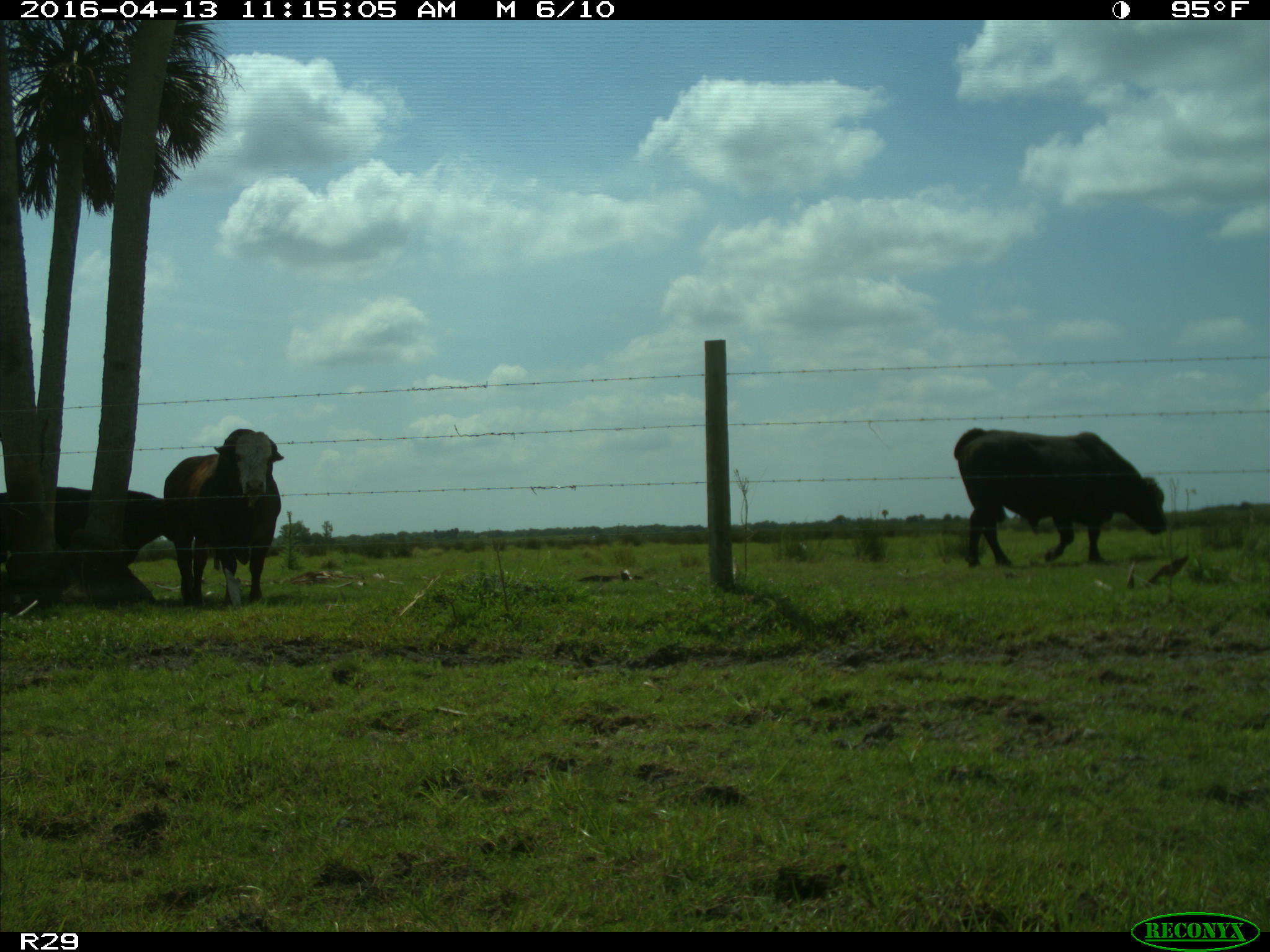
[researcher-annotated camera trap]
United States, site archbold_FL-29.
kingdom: Animalia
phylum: Chordata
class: Mammalia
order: Artiodactyla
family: Bovidae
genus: Bos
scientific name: Bos taurus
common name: domestic cow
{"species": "Bos taurus (domestic cow)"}